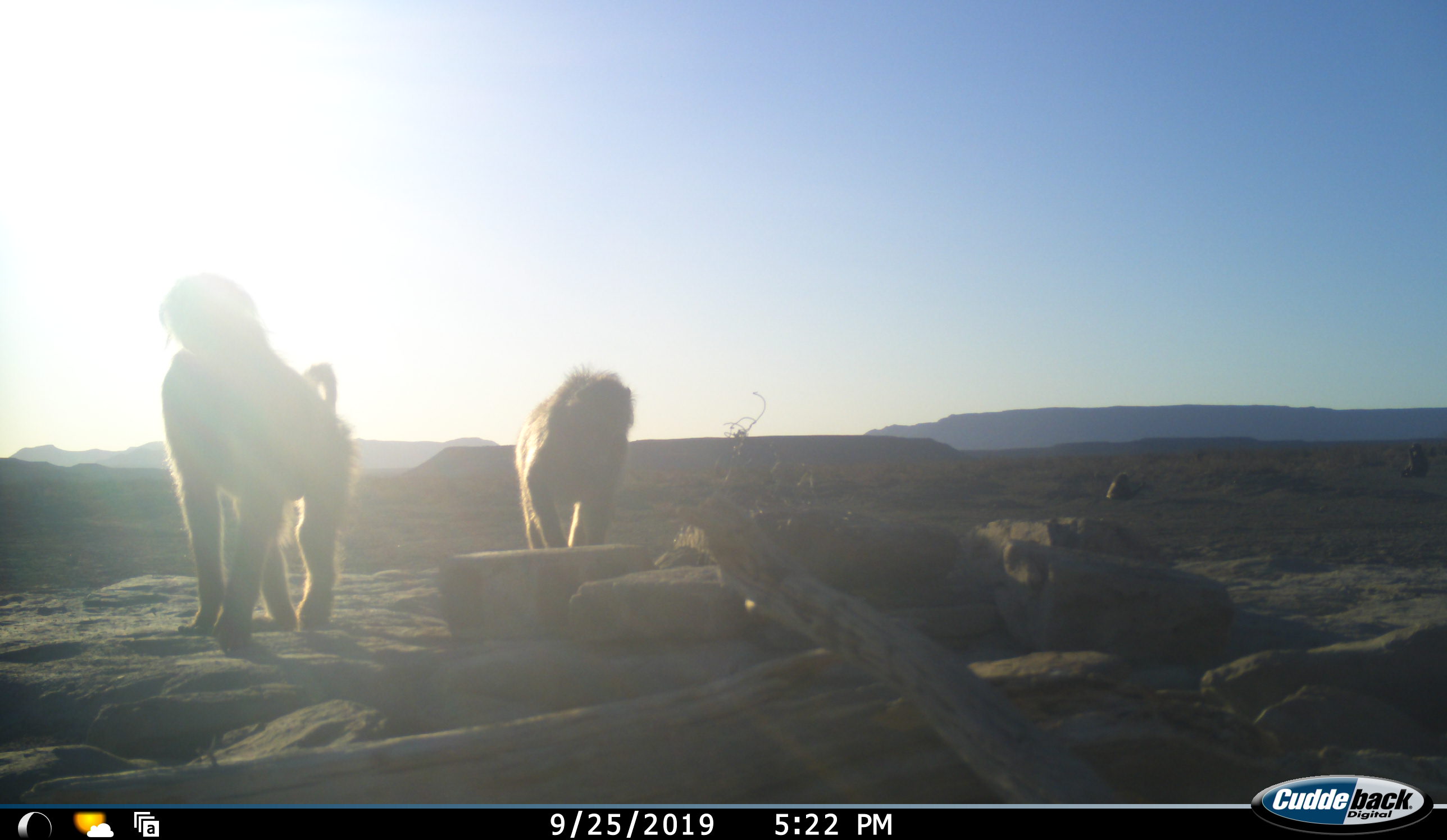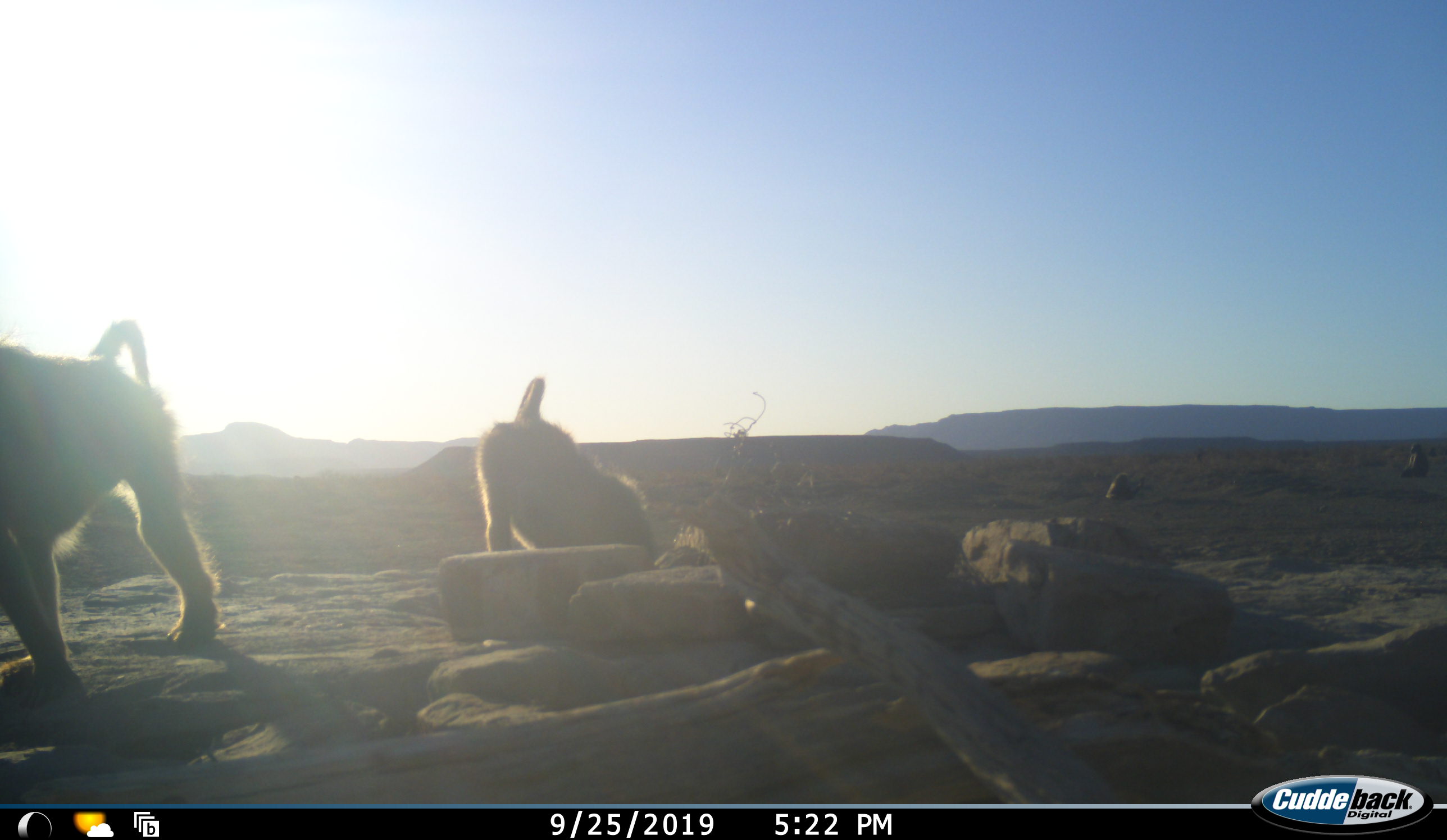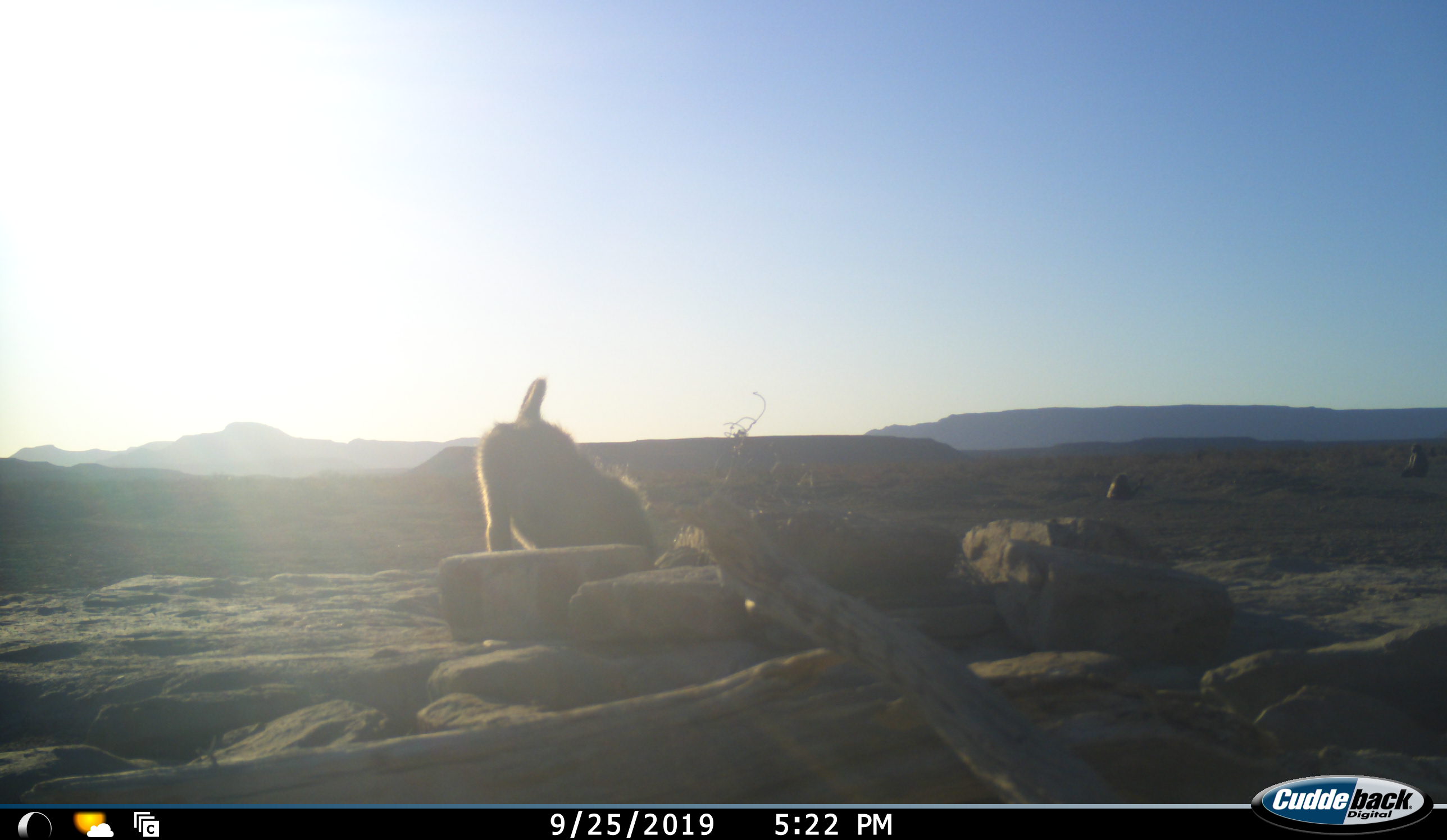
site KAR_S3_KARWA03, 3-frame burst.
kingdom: Animalia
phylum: Chordata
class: Mammalia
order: Primates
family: Cercopithecidae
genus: Papio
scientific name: Papio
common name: baboon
Baboon (Papio), count 2. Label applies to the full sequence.